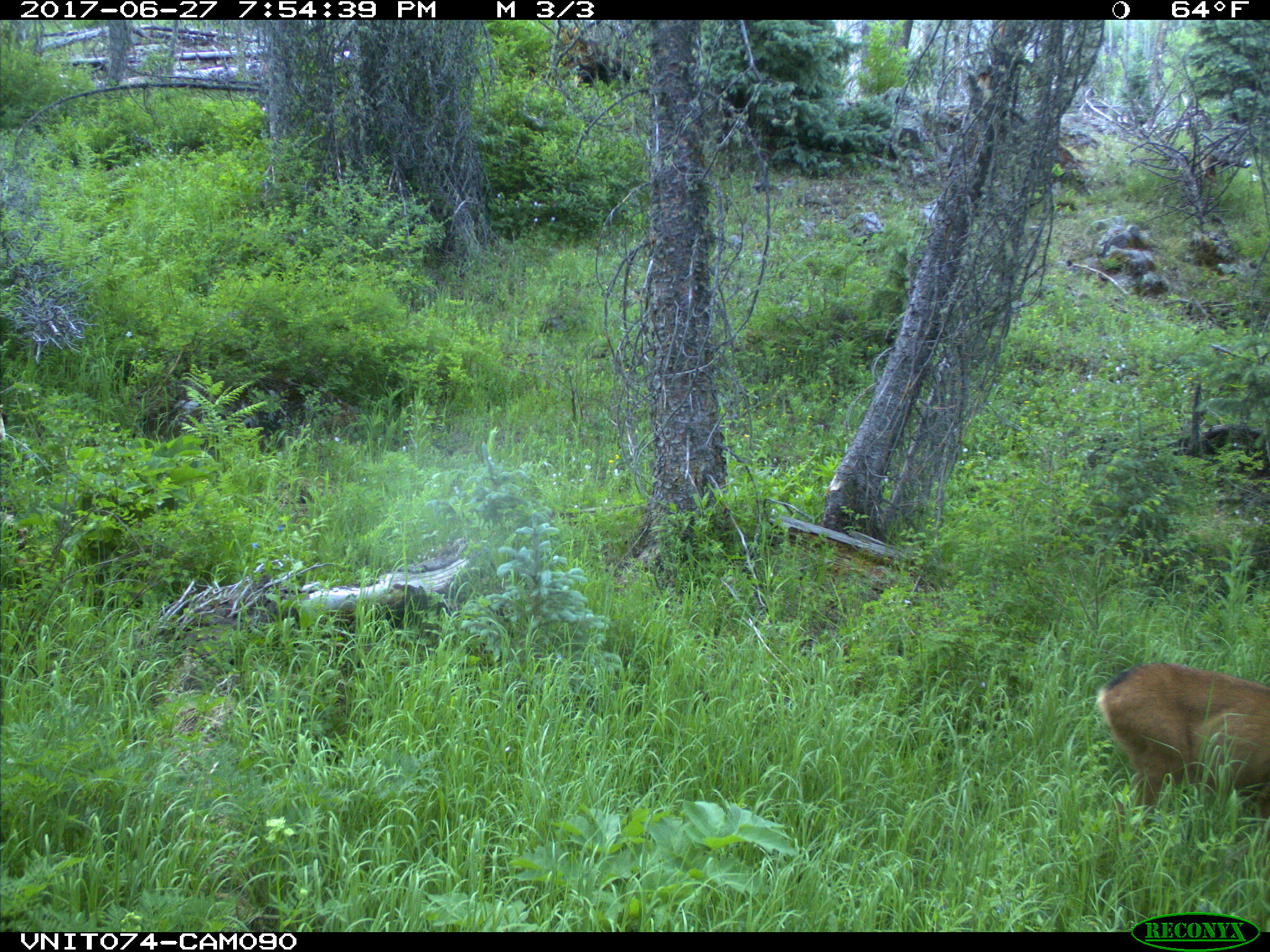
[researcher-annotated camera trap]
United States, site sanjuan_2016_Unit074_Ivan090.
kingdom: Animalia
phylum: Chordata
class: Mammalia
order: Artiodactyla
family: Cervidae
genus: Odocoileus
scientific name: Odocoileus hemionus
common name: mule deer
Odocoileus hemionus (mule deer).